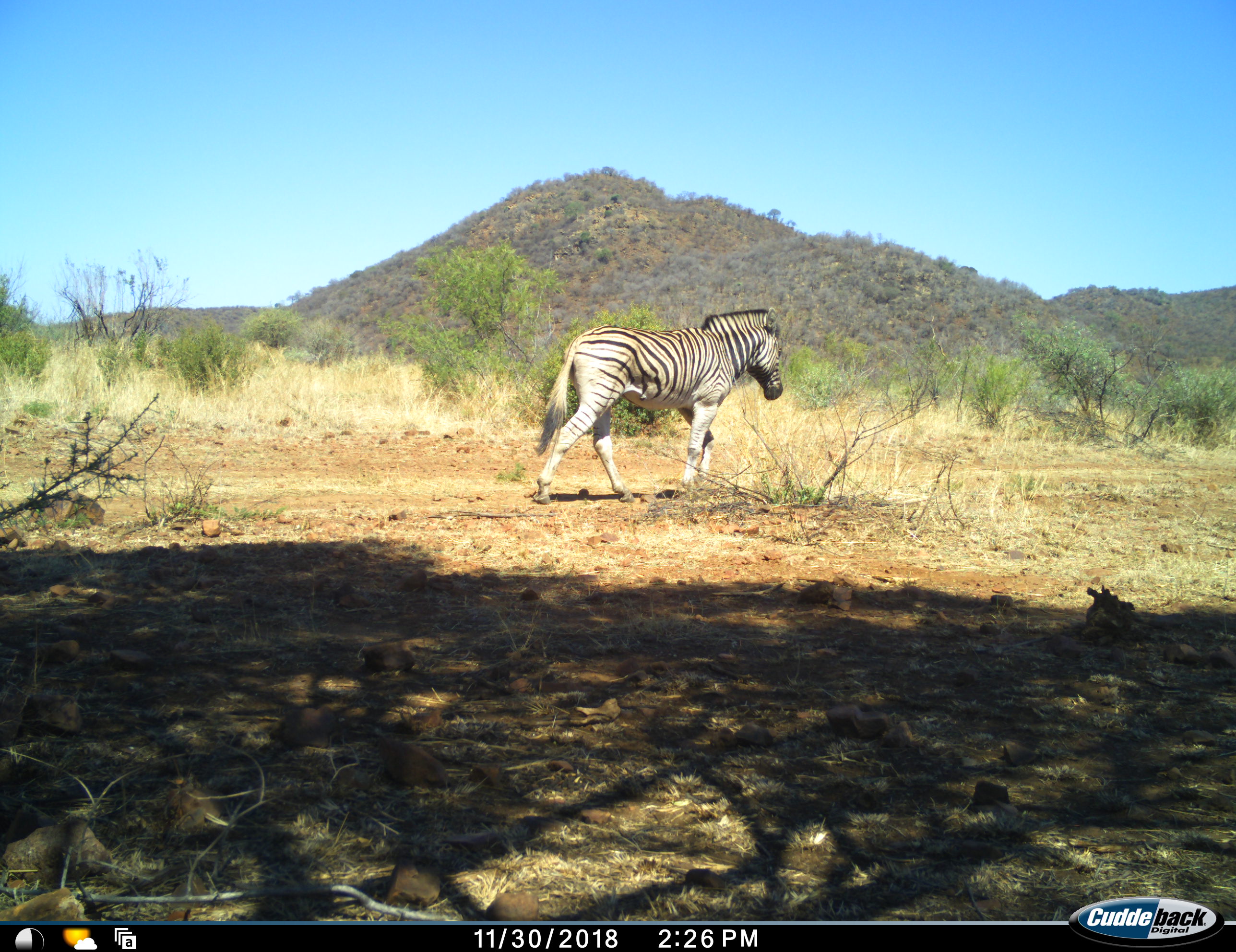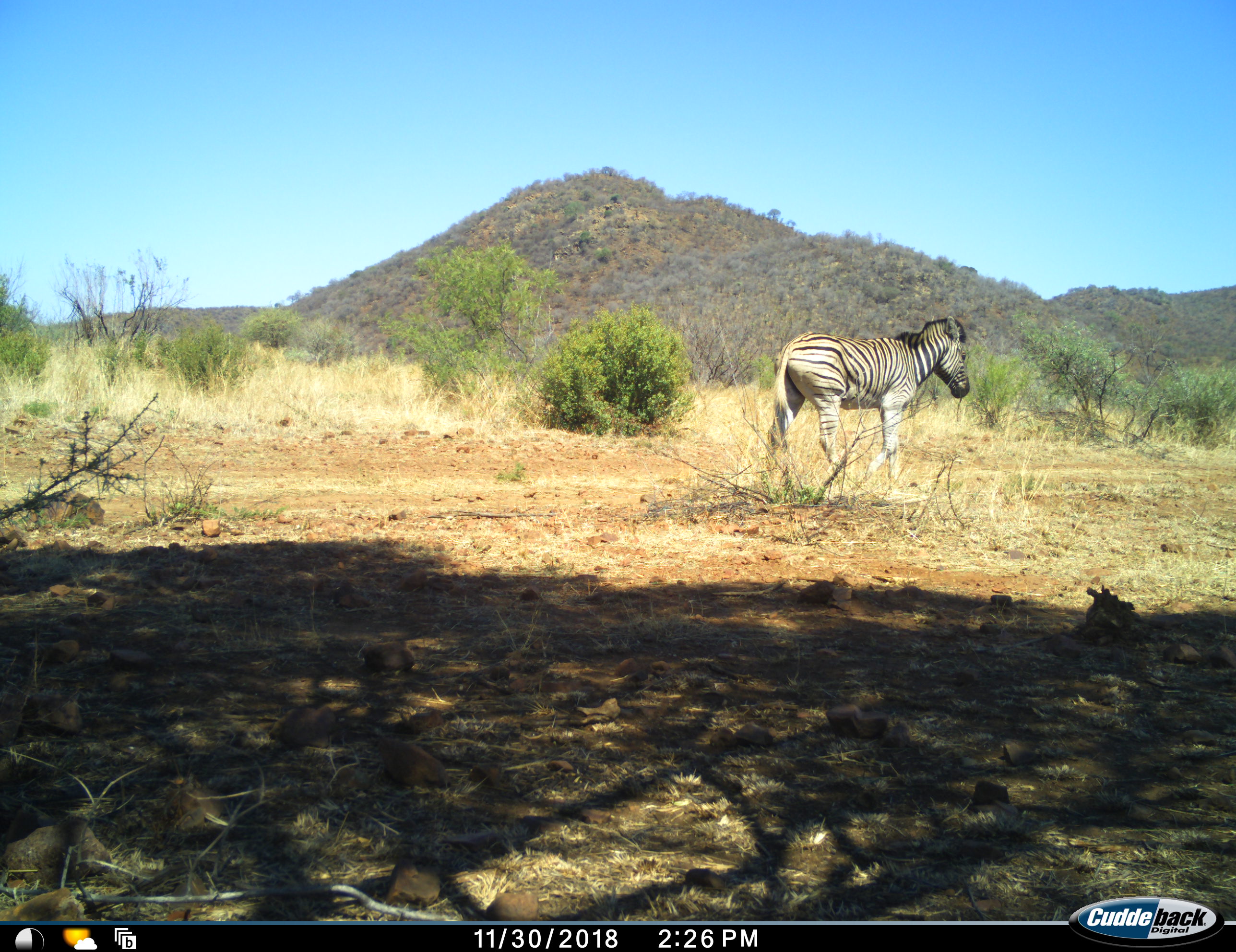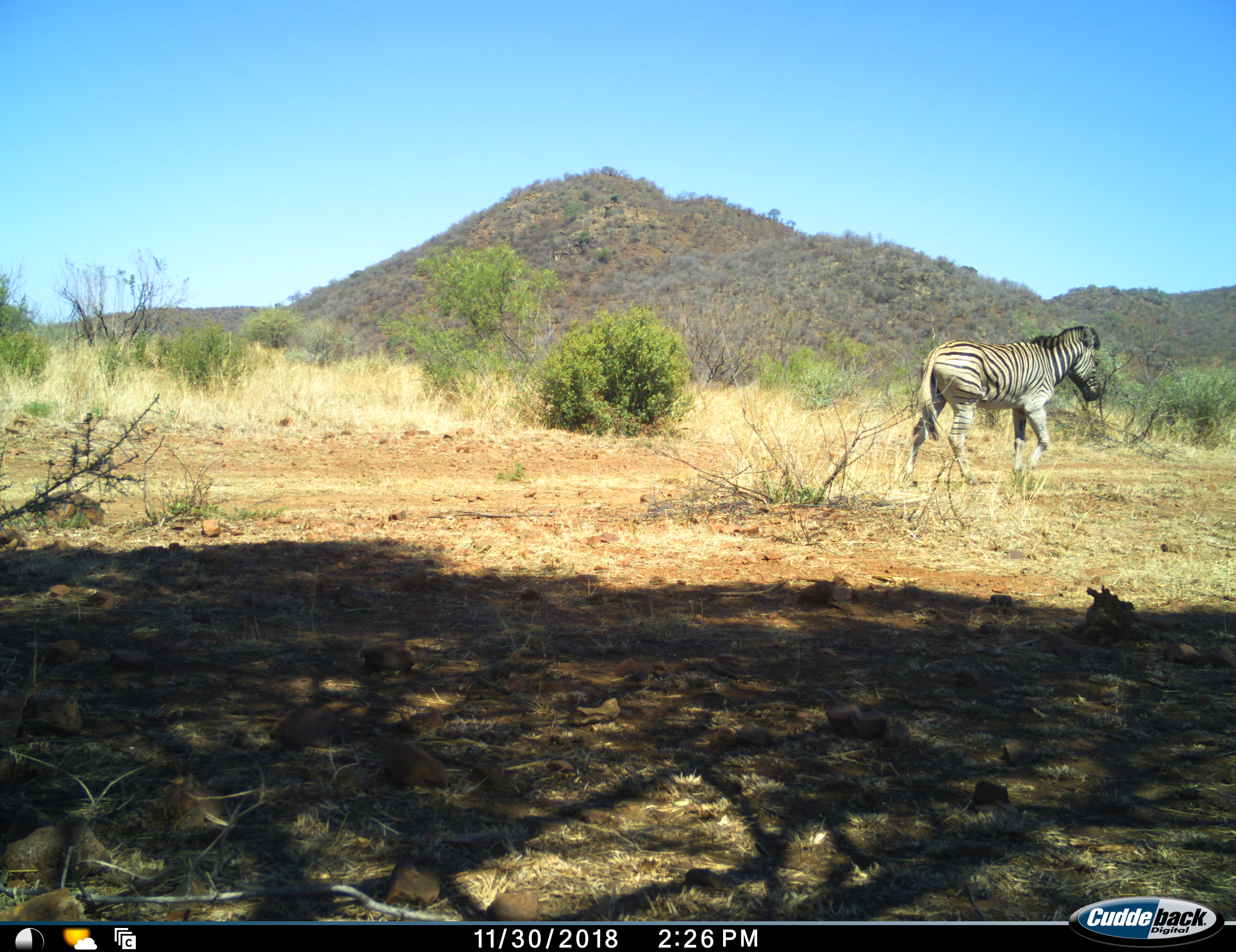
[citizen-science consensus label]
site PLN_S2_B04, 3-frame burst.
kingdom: Animalia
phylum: Chordata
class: Mammalia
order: Perissodactyla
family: Equidae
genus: Equus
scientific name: Equus quagga burchellii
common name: burchell's zebra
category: zebraburchells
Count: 1.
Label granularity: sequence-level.